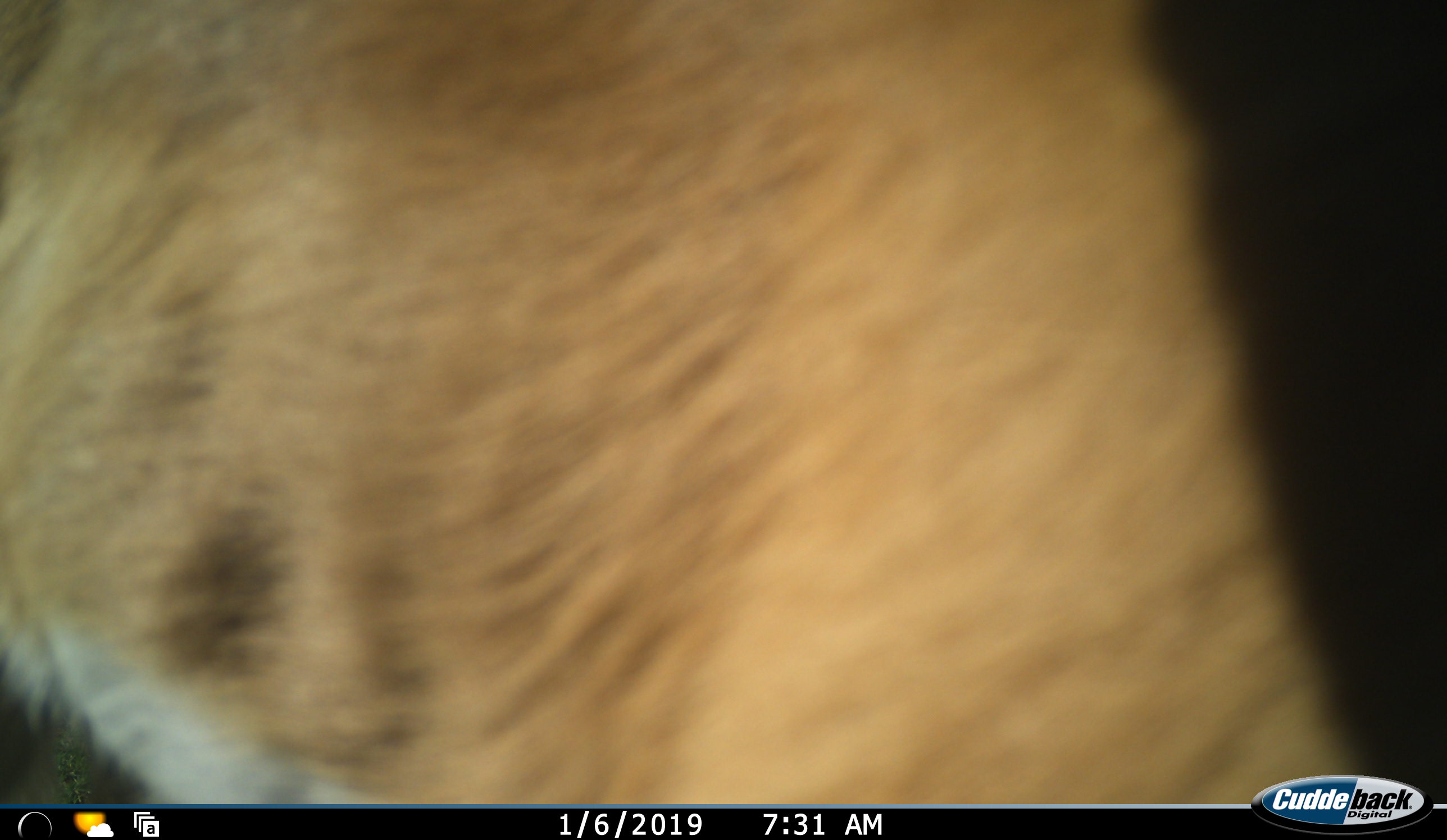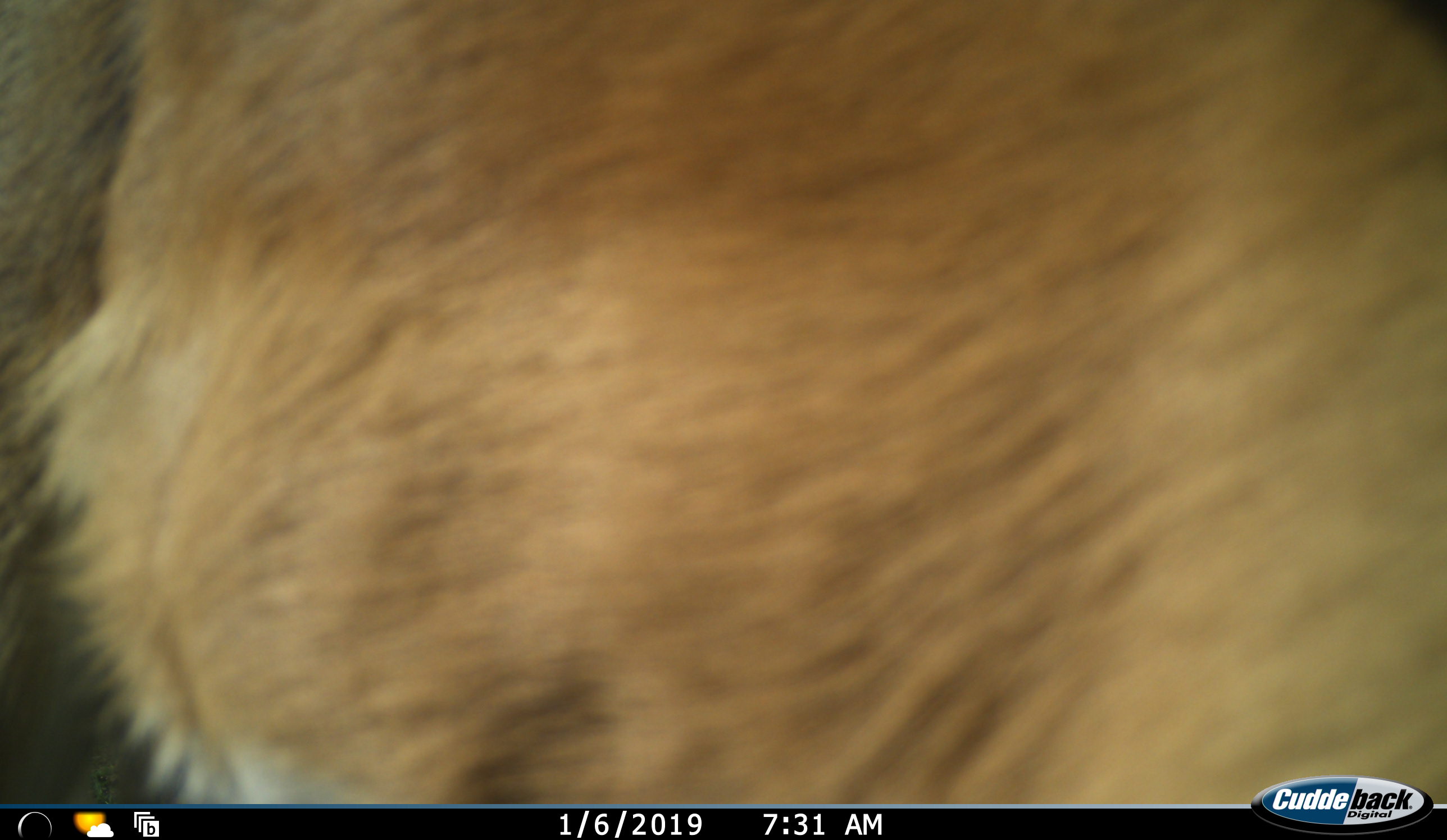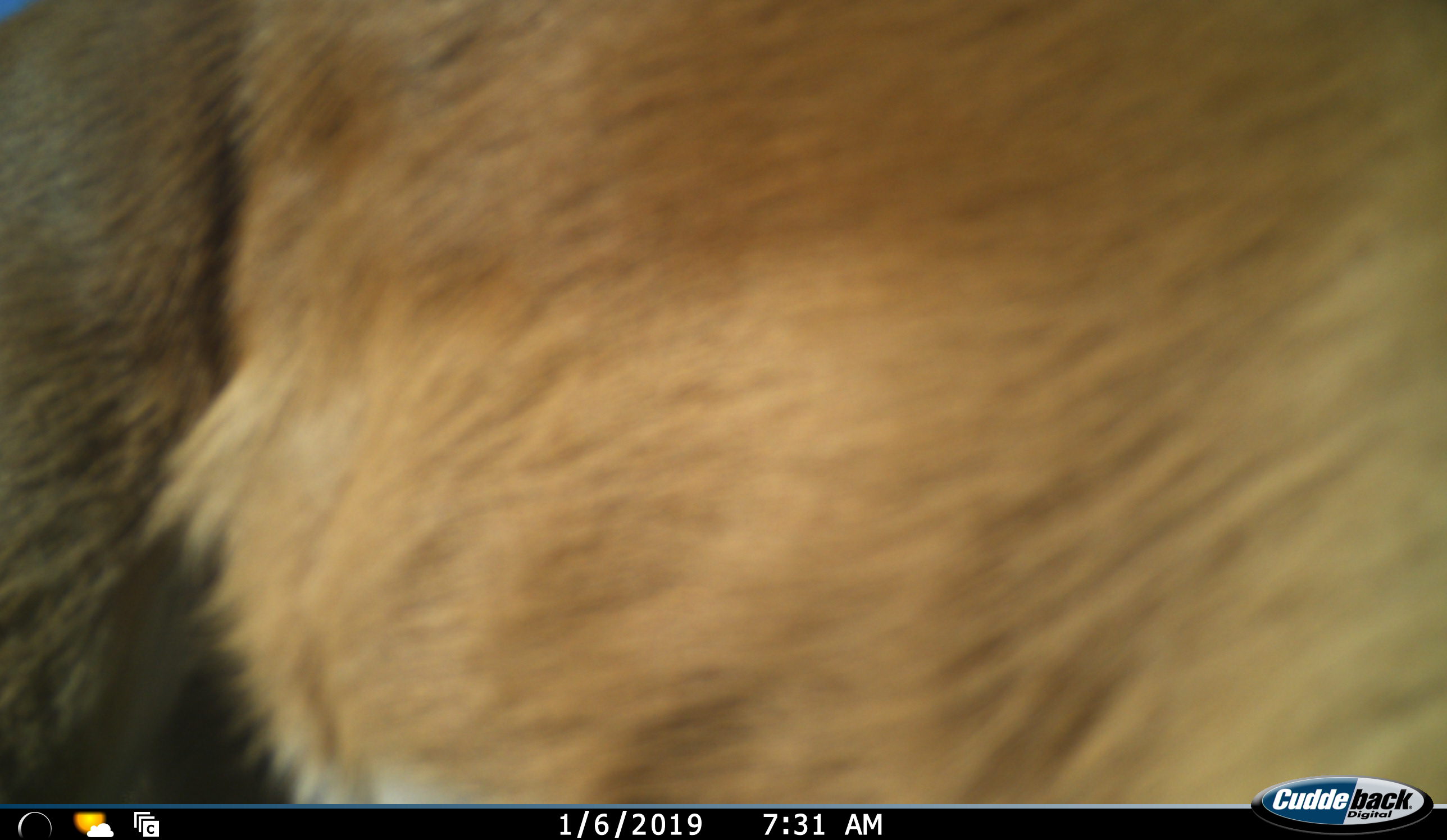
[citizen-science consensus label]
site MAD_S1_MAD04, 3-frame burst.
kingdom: Animalia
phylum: Chordata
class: Mammalia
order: Artiodactyla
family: Bovidae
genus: Aepyceros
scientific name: Aepyceros melampus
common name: impala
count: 1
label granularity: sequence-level